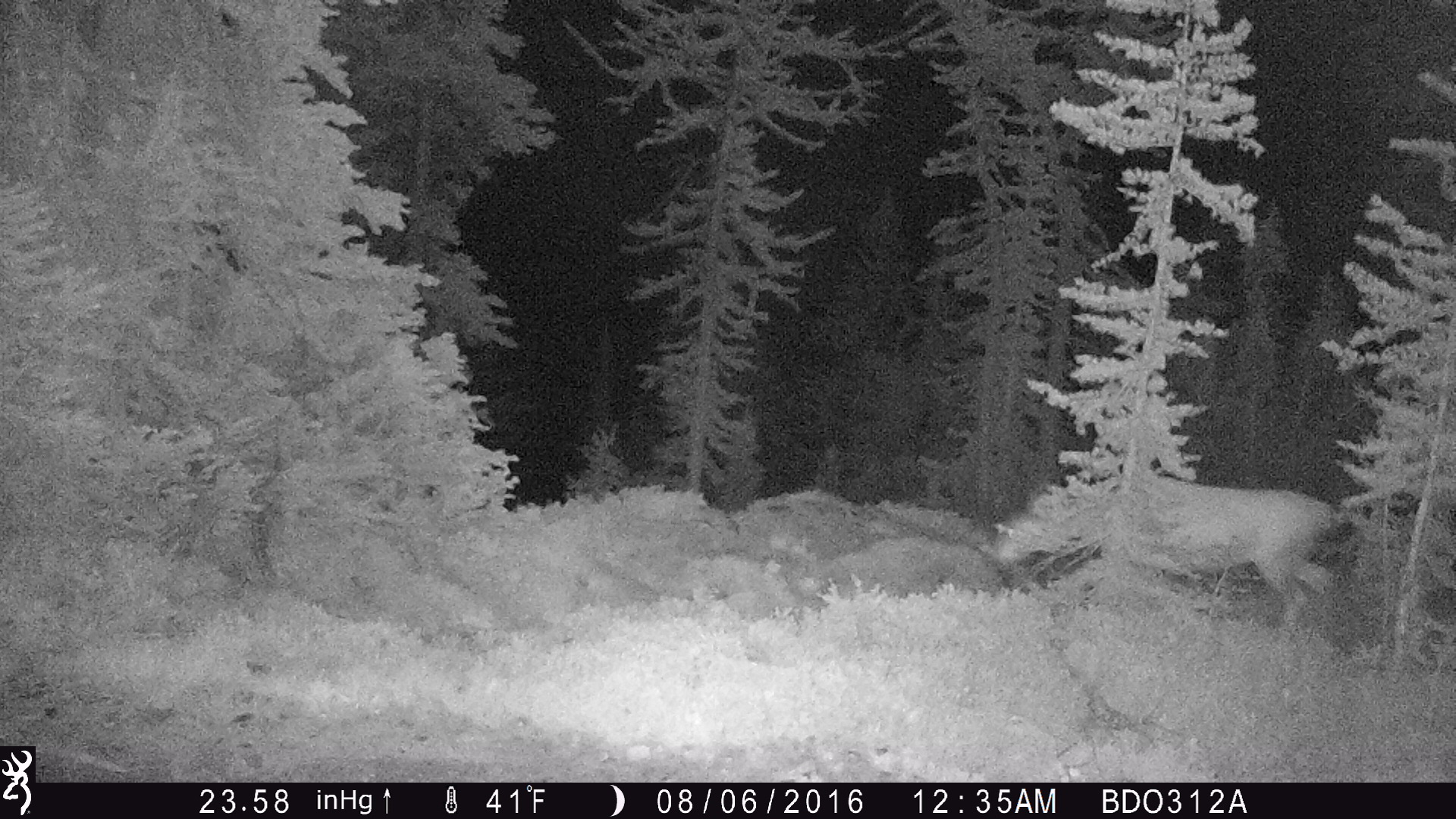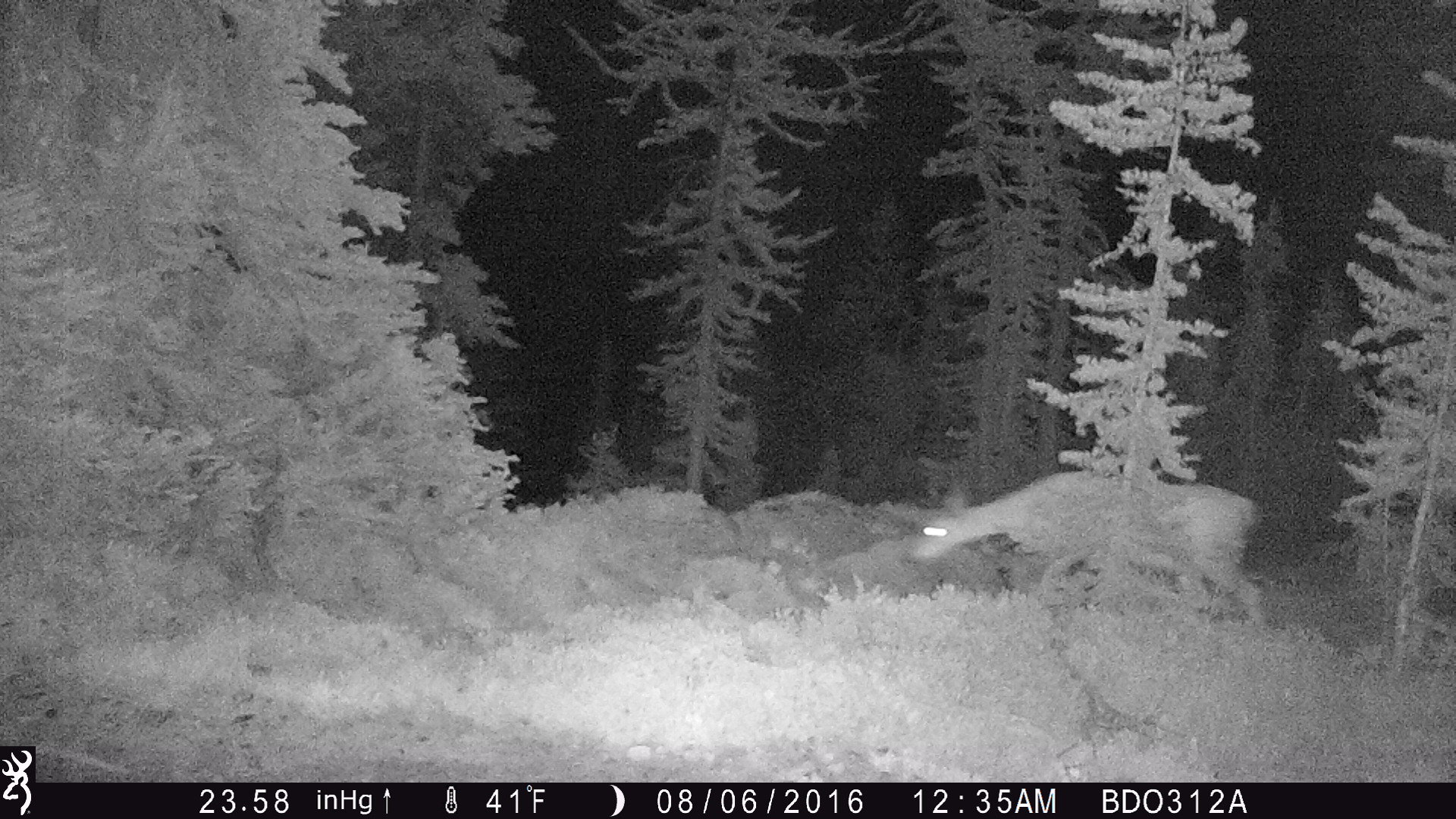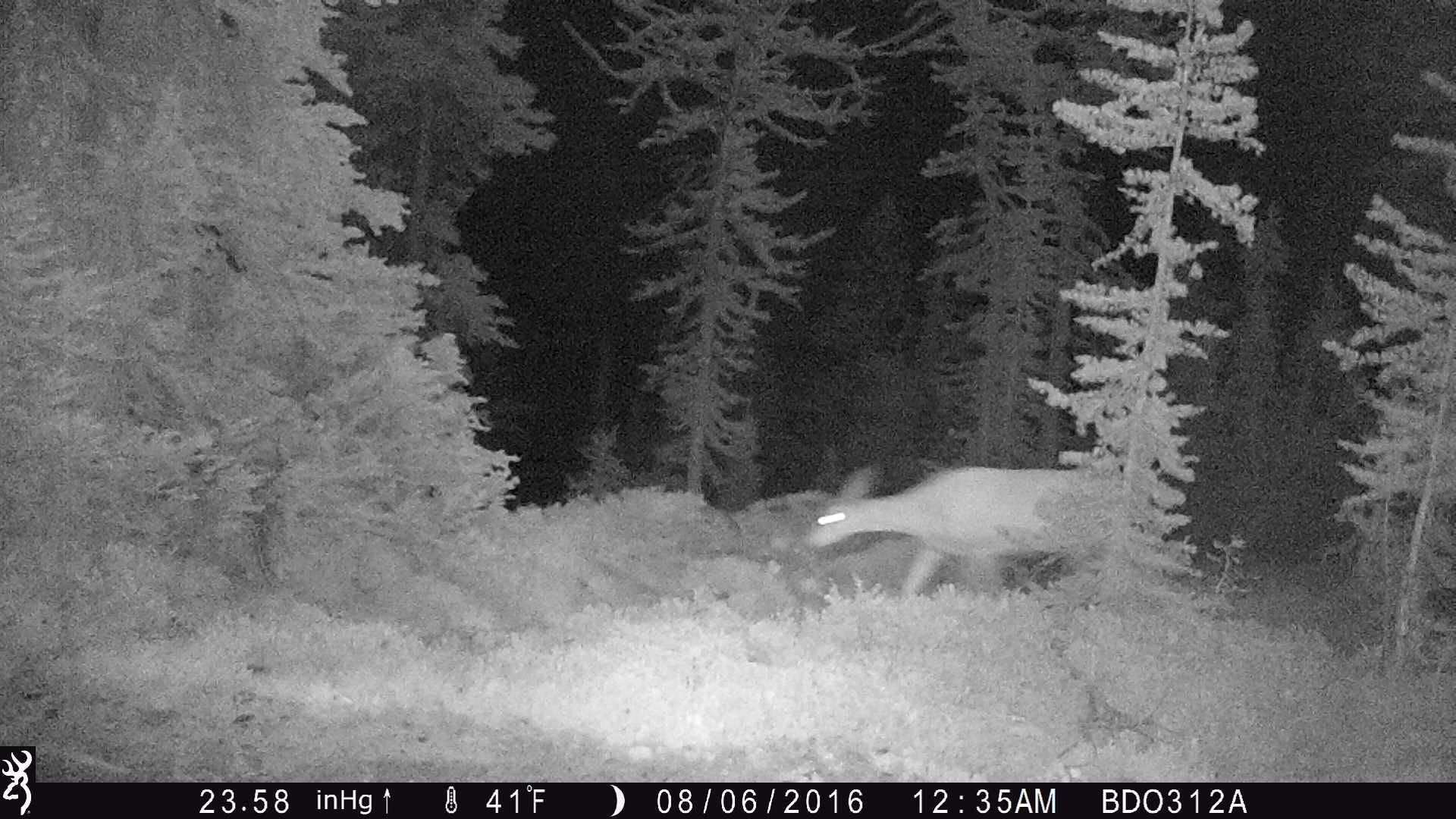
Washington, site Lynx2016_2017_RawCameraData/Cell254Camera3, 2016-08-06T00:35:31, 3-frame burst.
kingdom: Animalia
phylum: Chordata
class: Mammalia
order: Artiodactyla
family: Cervidae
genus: Odocoileus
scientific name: Odocoileus hemionus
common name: mule deer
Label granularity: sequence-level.